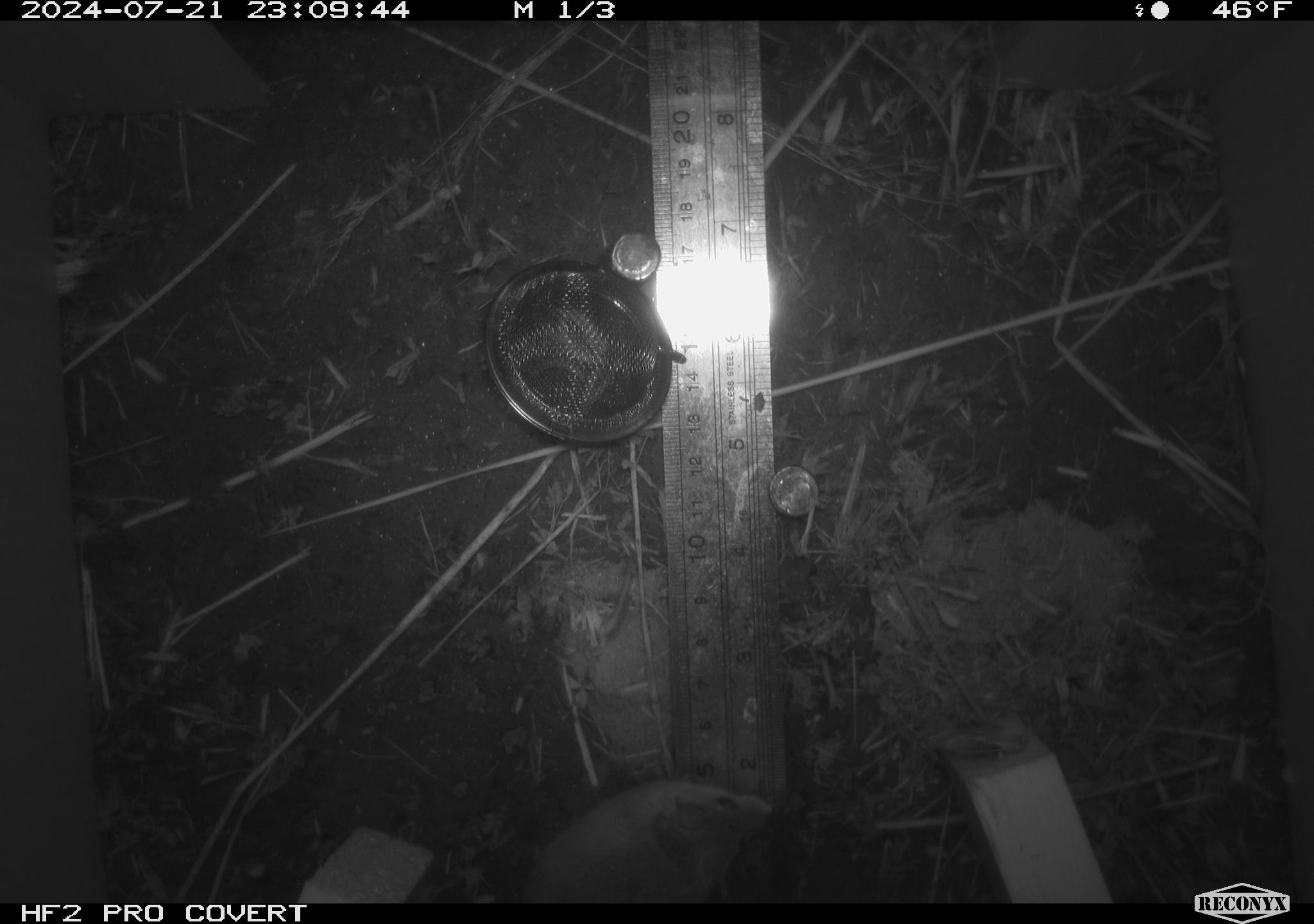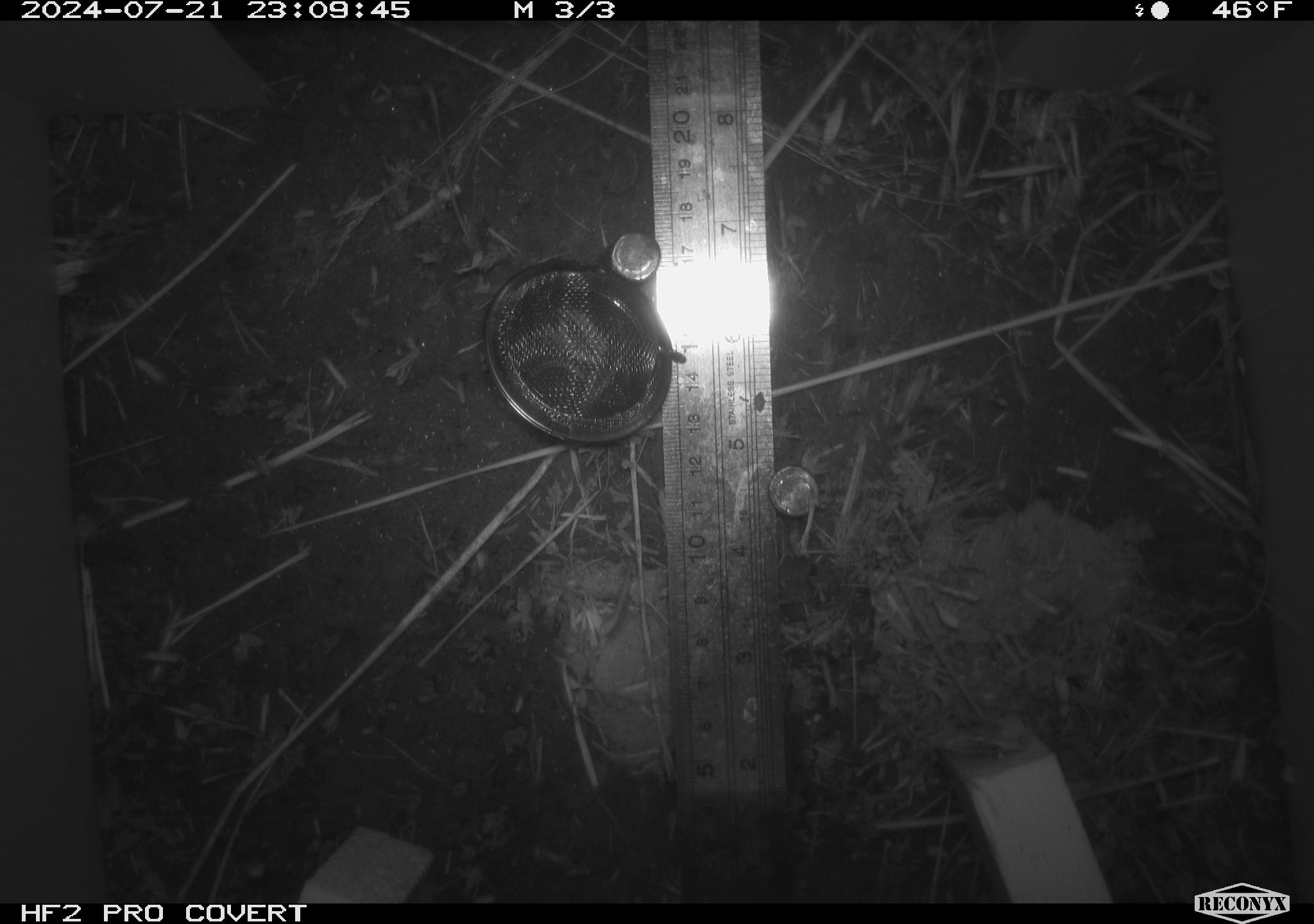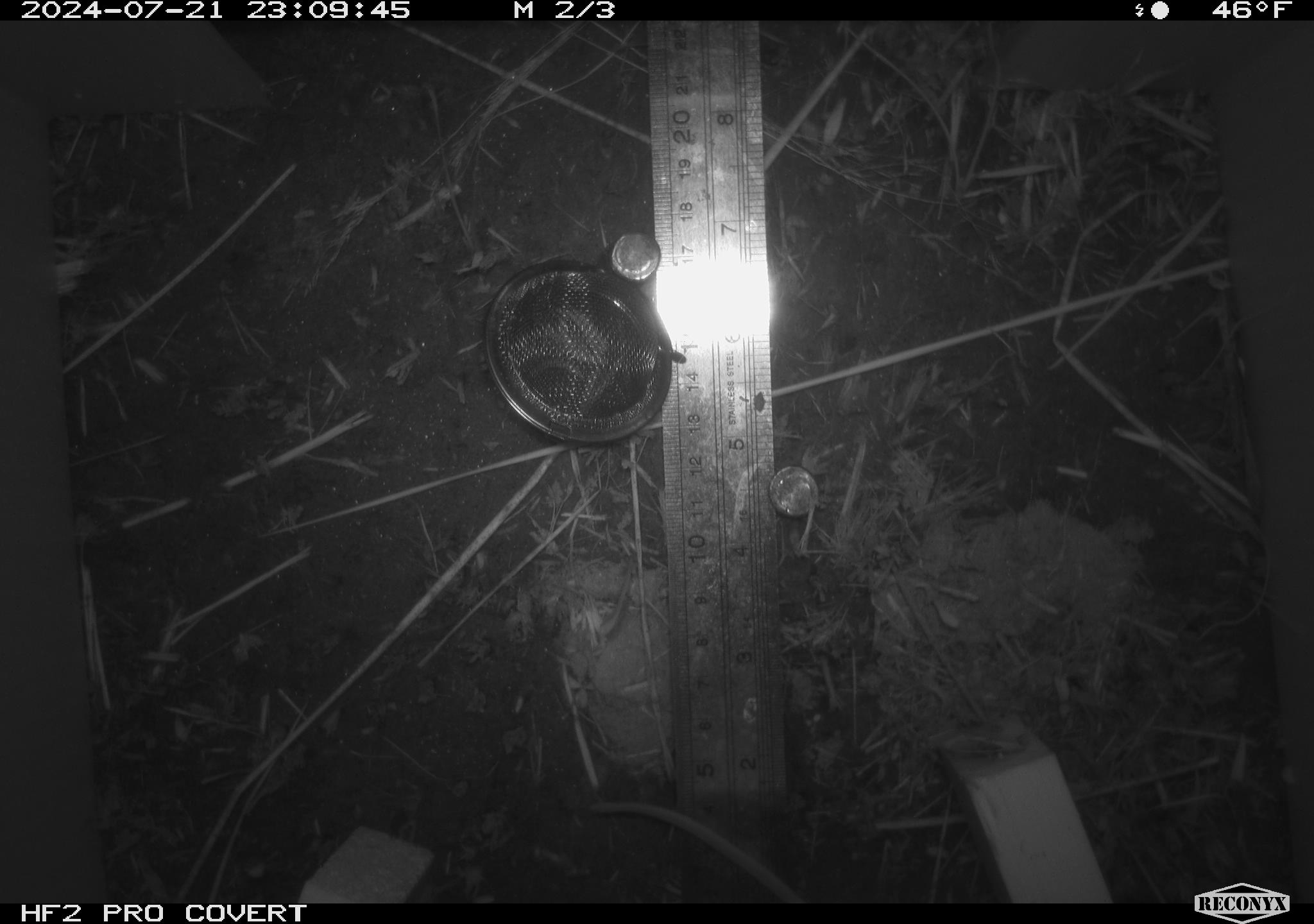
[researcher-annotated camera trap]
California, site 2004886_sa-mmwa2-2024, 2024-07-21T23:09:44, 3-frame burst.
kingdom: Animalia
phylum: Chordata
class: Mammalia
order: Rodentia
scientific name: Rodentia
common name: mouse species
Mouse species (Rodentia).